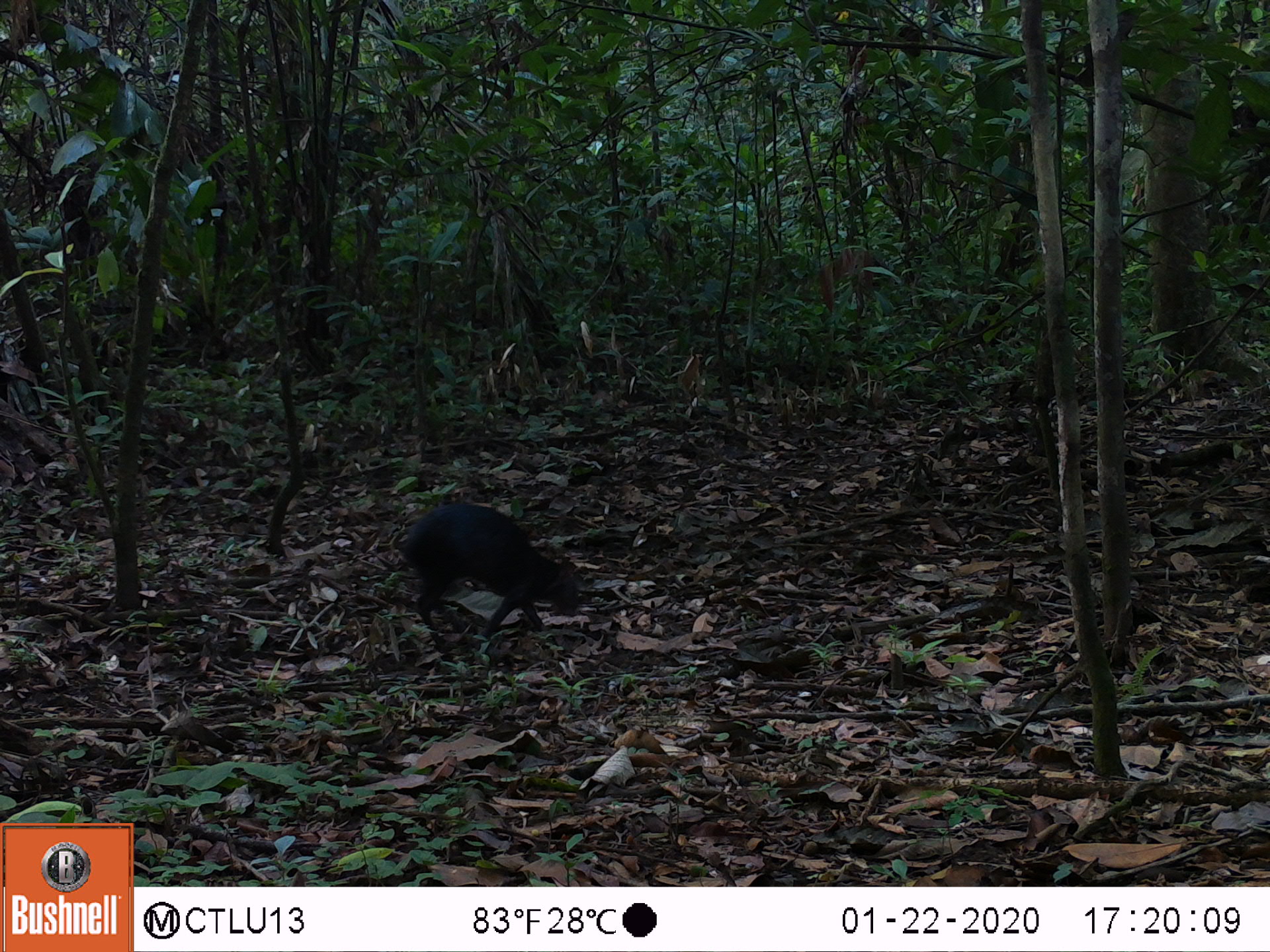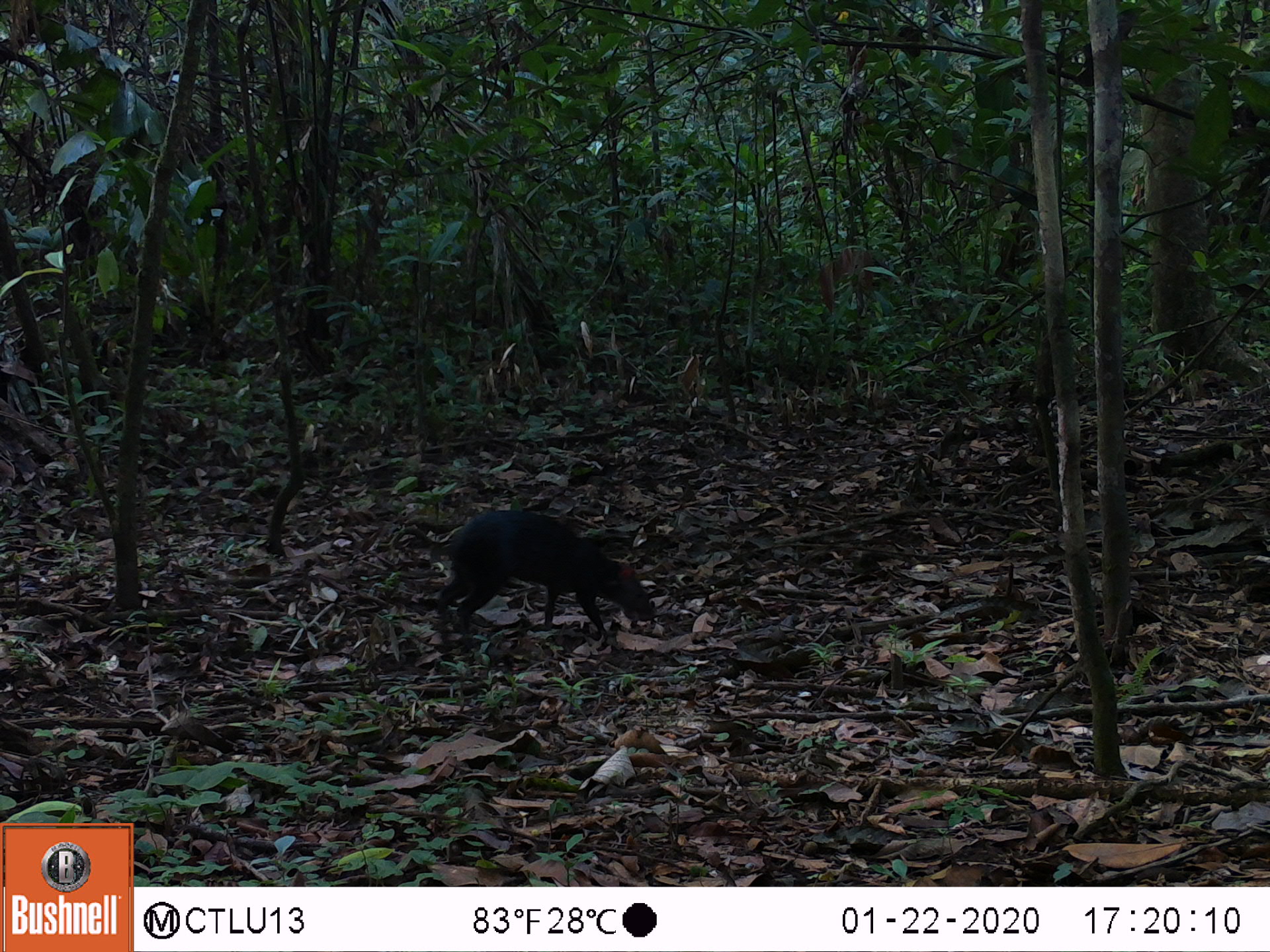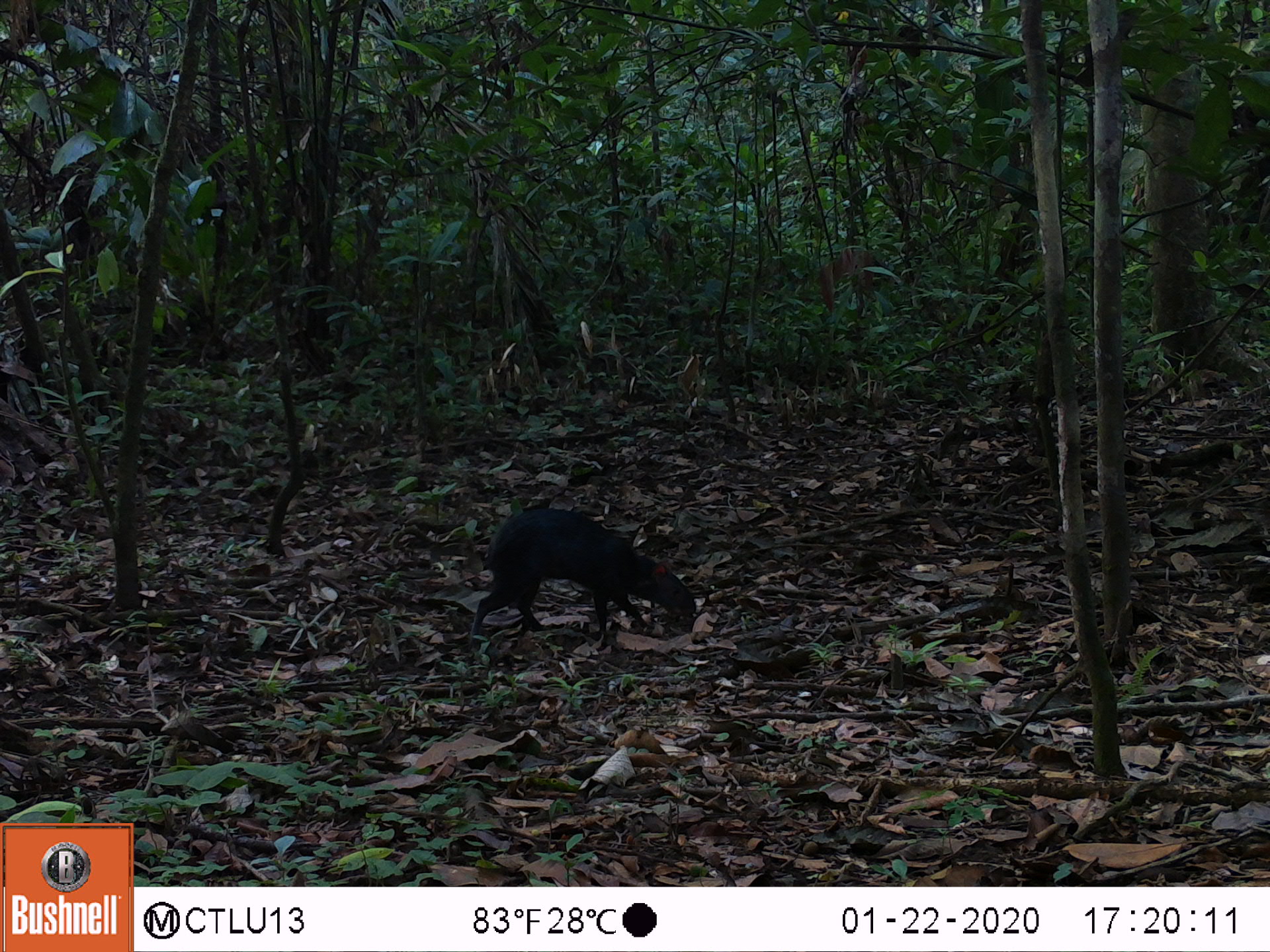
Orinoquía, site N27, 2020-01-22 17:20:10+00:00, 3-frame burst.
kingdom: Animalia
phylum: Chordata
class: Mammalia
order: Rodentia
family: Dasyproctidae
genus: Dasyprocta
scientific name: Dasyprocta fuliginosa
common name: black agouti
Black agouti (Dasyprocta fuliginosa).